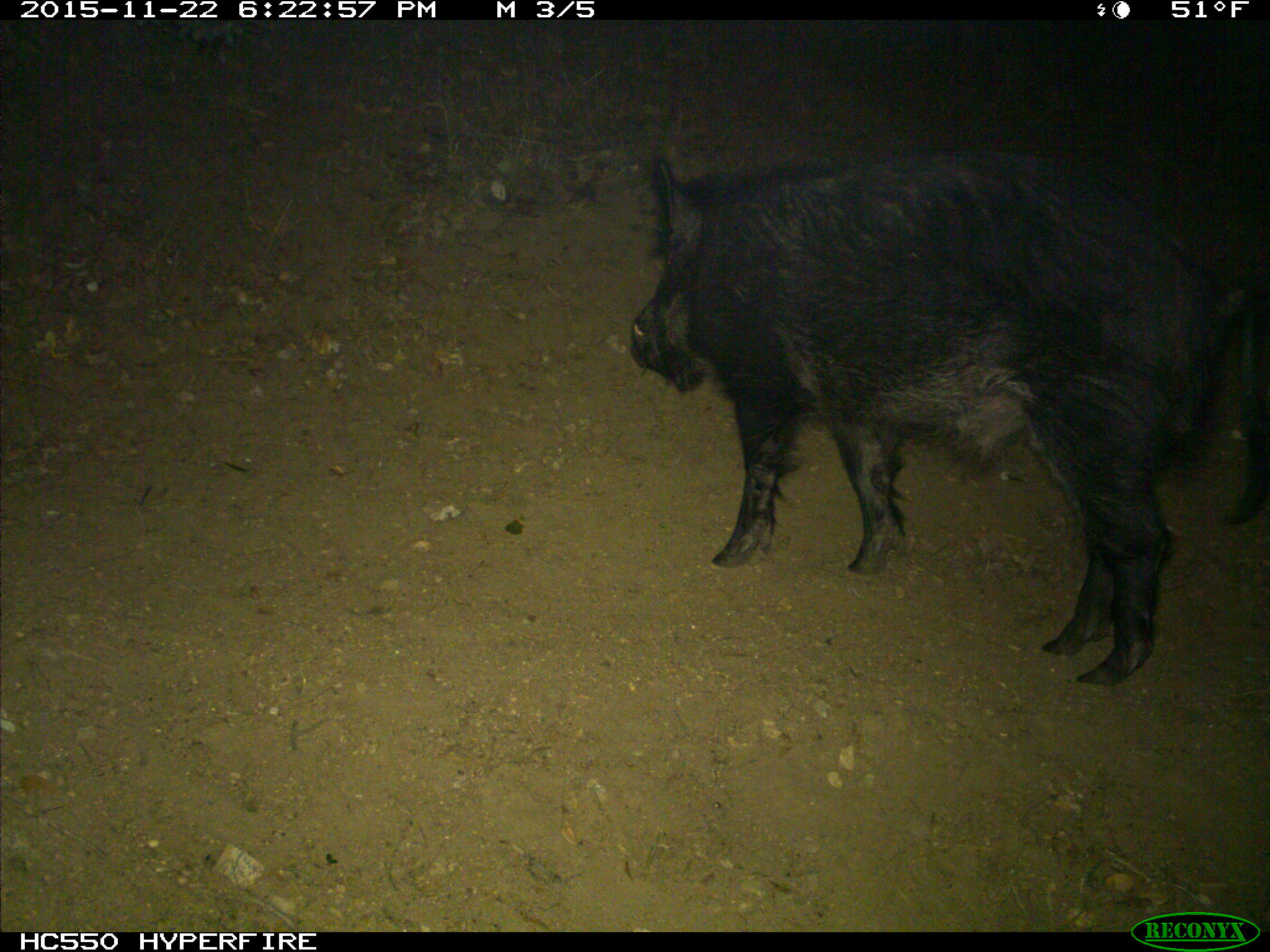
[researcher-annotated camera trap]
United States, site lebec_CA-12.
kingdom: Animalia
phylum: Chordata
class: Mammalia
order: Artiodactyla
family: Suidae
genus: Sus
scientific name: Sus scrofa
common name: wild boar